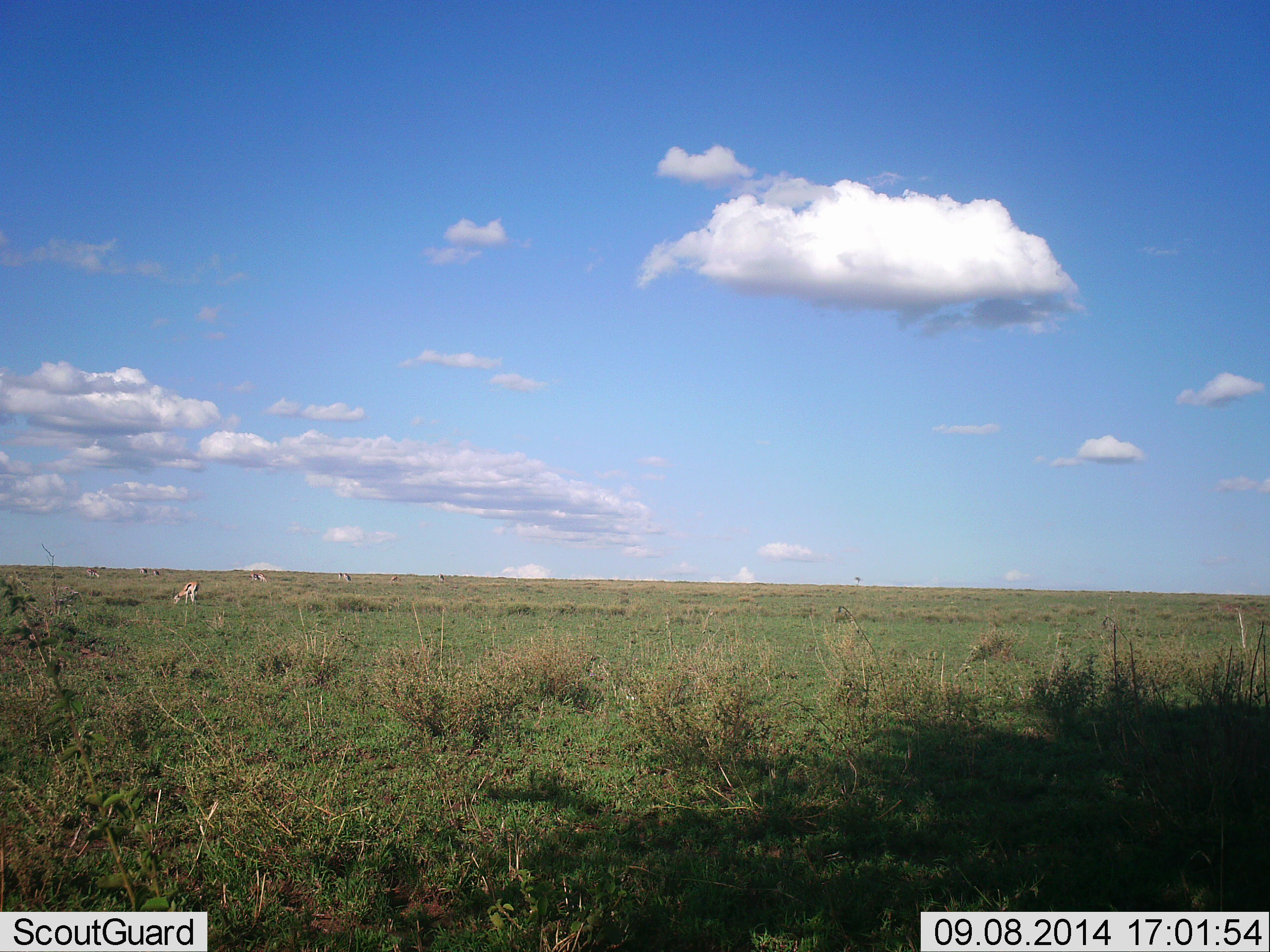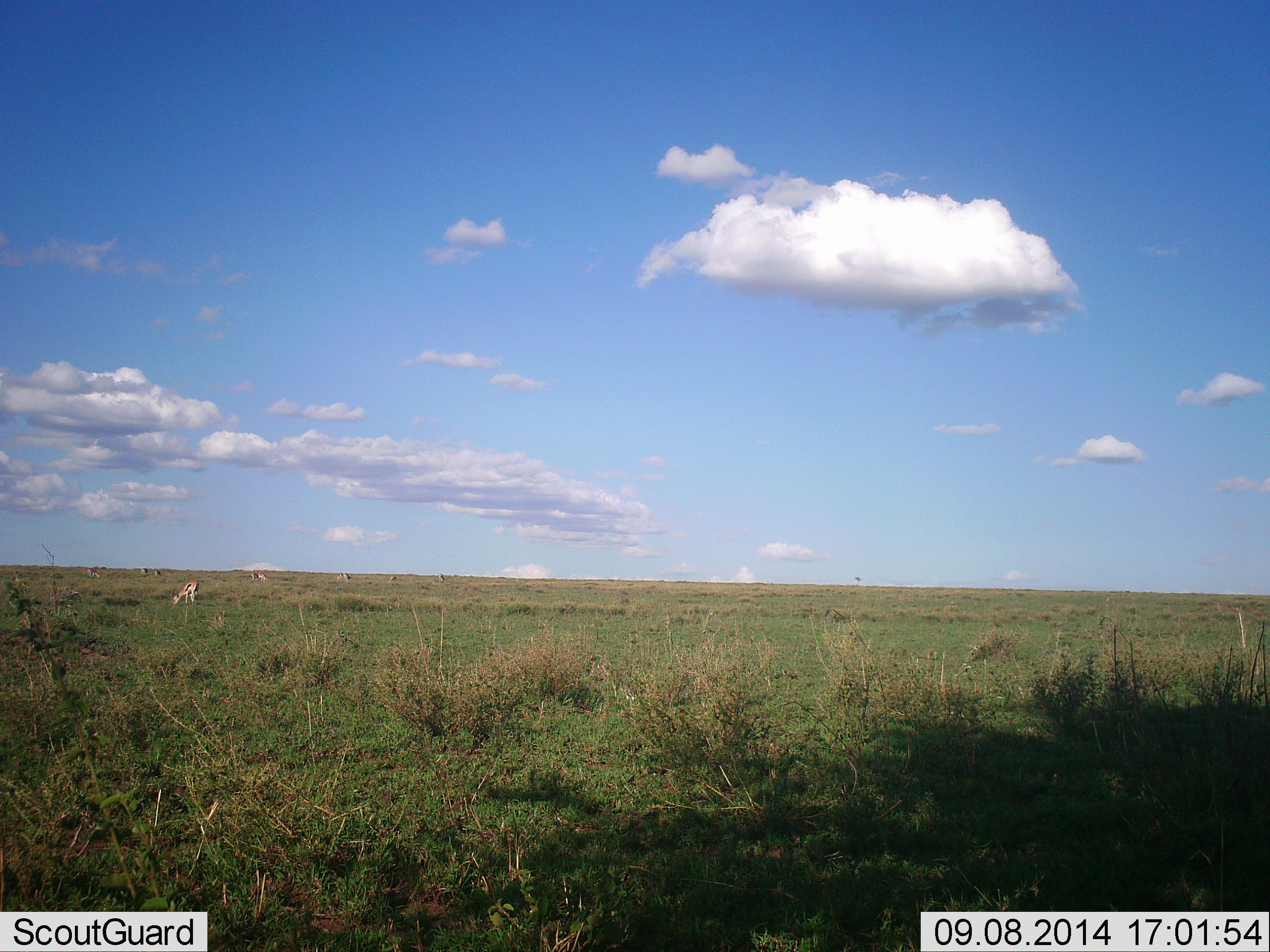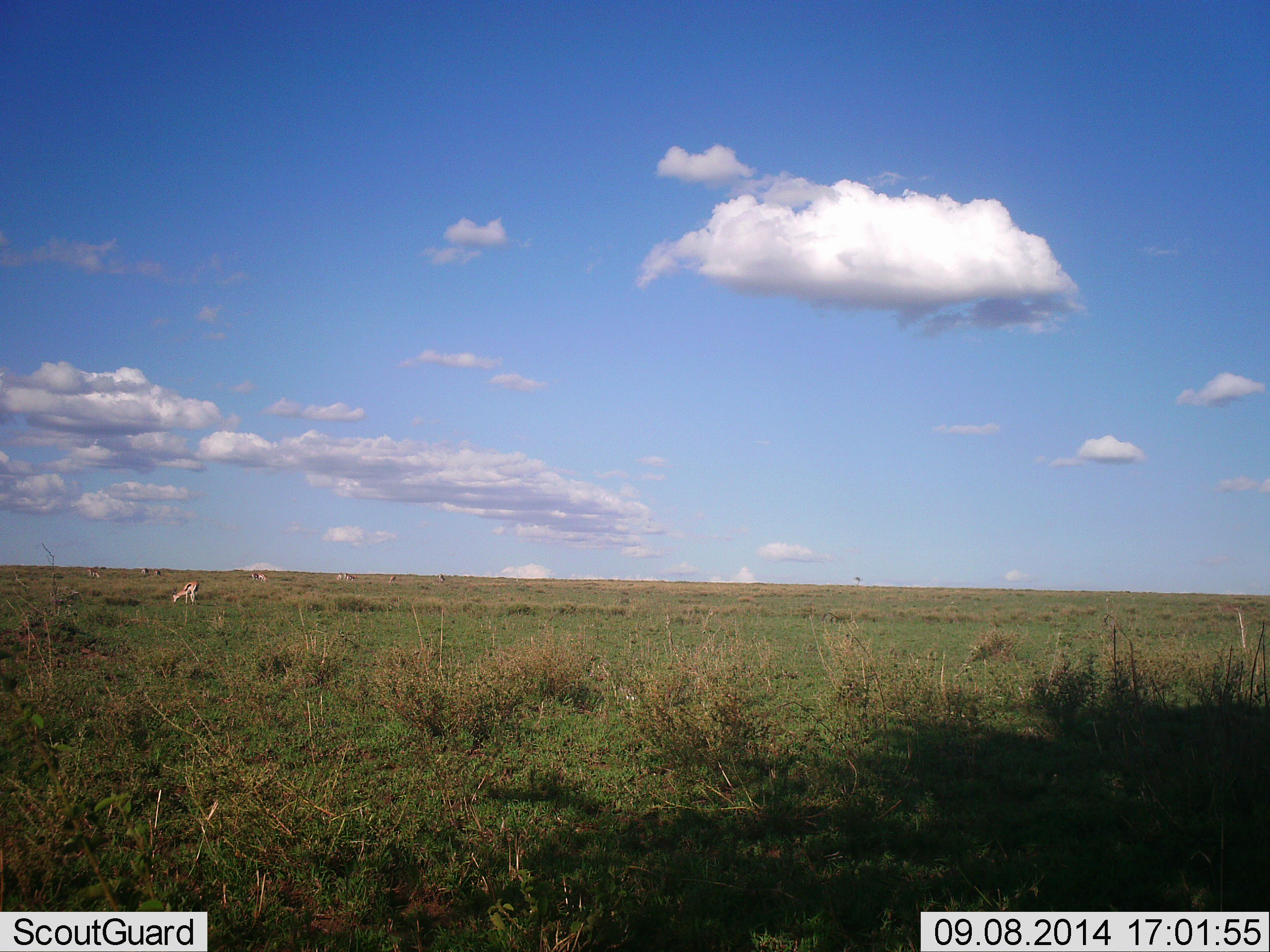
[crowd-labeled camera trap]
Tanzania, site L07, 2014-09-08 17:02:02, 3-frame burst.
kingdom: Animalia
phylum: Chordata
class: Mammalia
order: Artiodactyla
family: Bovidae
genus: Eudorcas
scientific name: Eudorcas thomsonii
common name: thomson's gazelle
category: gazellethomsons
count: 8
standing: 11%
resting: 0%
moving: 0%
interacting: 0%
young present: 0%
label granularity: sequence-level